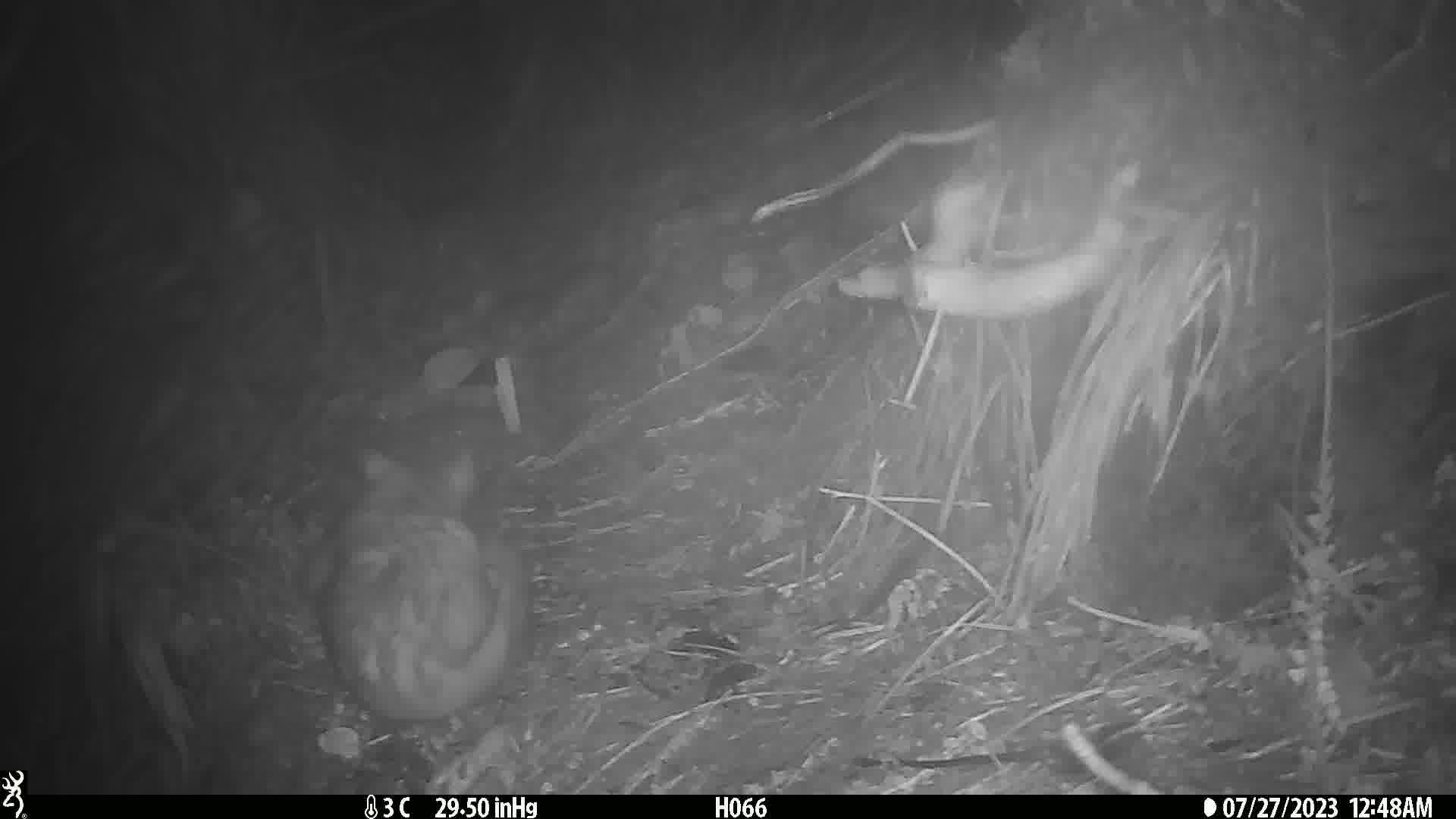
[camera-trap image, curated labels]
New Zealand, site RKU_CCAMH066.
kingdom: Animalia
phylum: Chordata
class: Mammalia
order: Diprotodontia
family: Phalangeridae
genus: Trichosurus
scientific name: Trichosurus vulpecula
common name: common brushtail possum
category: possum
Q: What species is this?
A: Possum (common brushtail possum) (Trichosurus vulpecula).